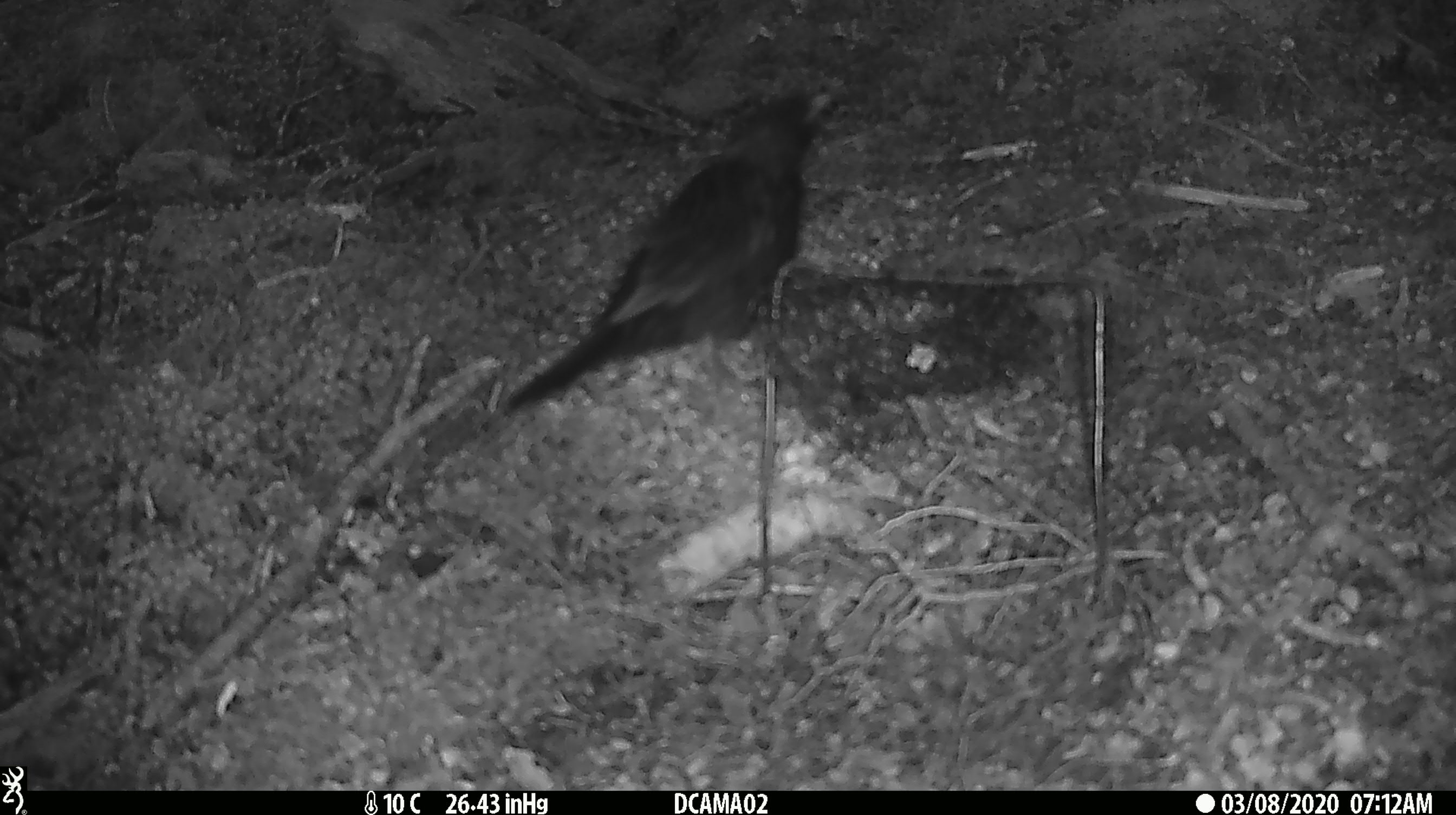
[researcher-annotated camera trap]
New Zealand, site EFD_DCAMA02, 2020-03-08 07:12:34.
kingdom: Animalia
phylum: Chordata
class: Aves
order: Passeriformes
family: Turdidae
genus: Turdus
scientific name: Turdus merula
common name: eurasian blackbird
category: blackbird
Blackbird (eurasian blackbird) (Turdus merula).